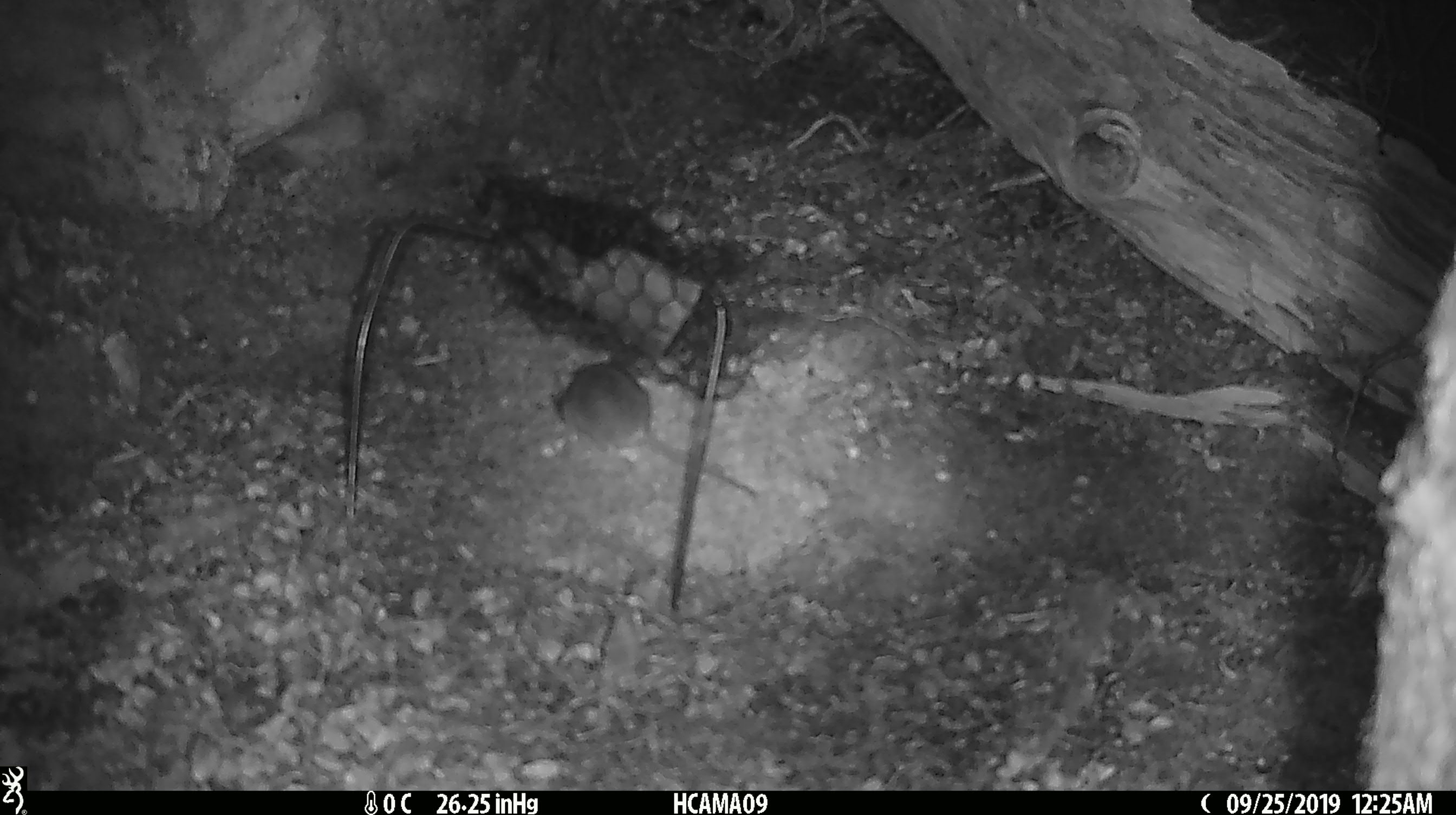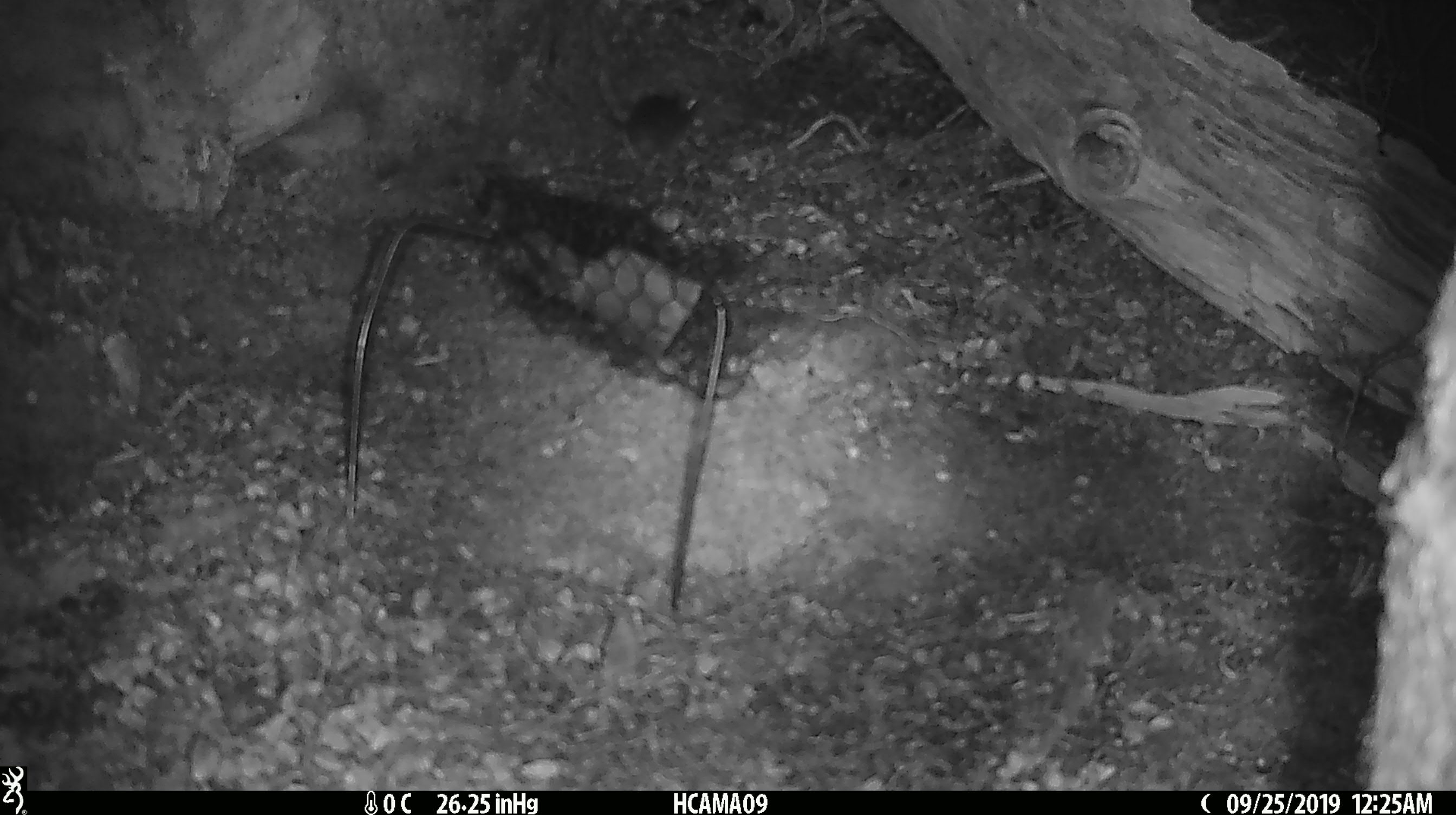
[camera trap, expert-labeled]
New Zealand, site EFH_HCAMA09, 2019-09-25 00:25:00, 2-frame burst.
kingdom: Animalia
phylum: Chordata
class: Mammalia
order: Rodentia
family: Muridae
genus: Mus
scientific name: Mus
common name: mouse